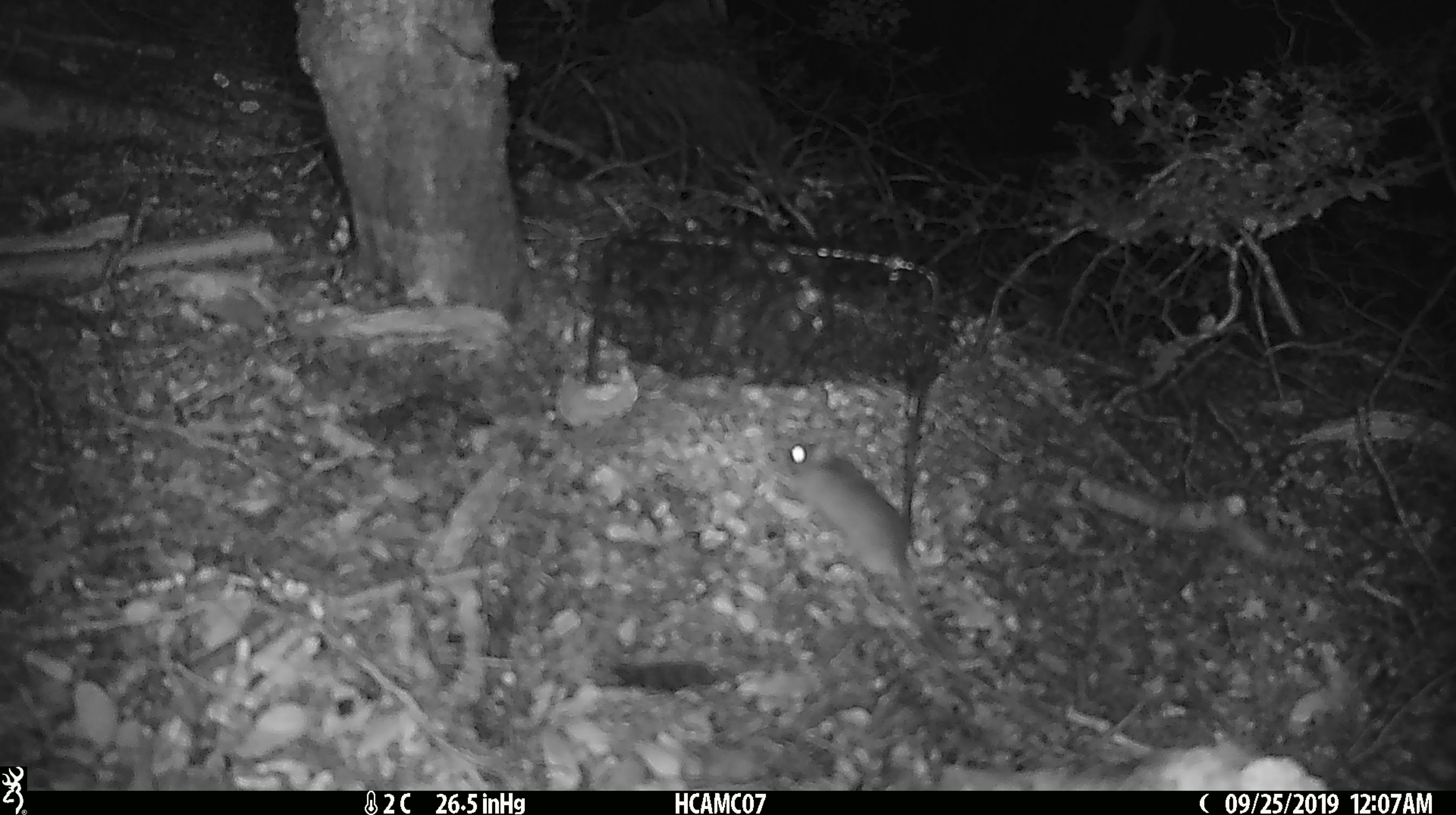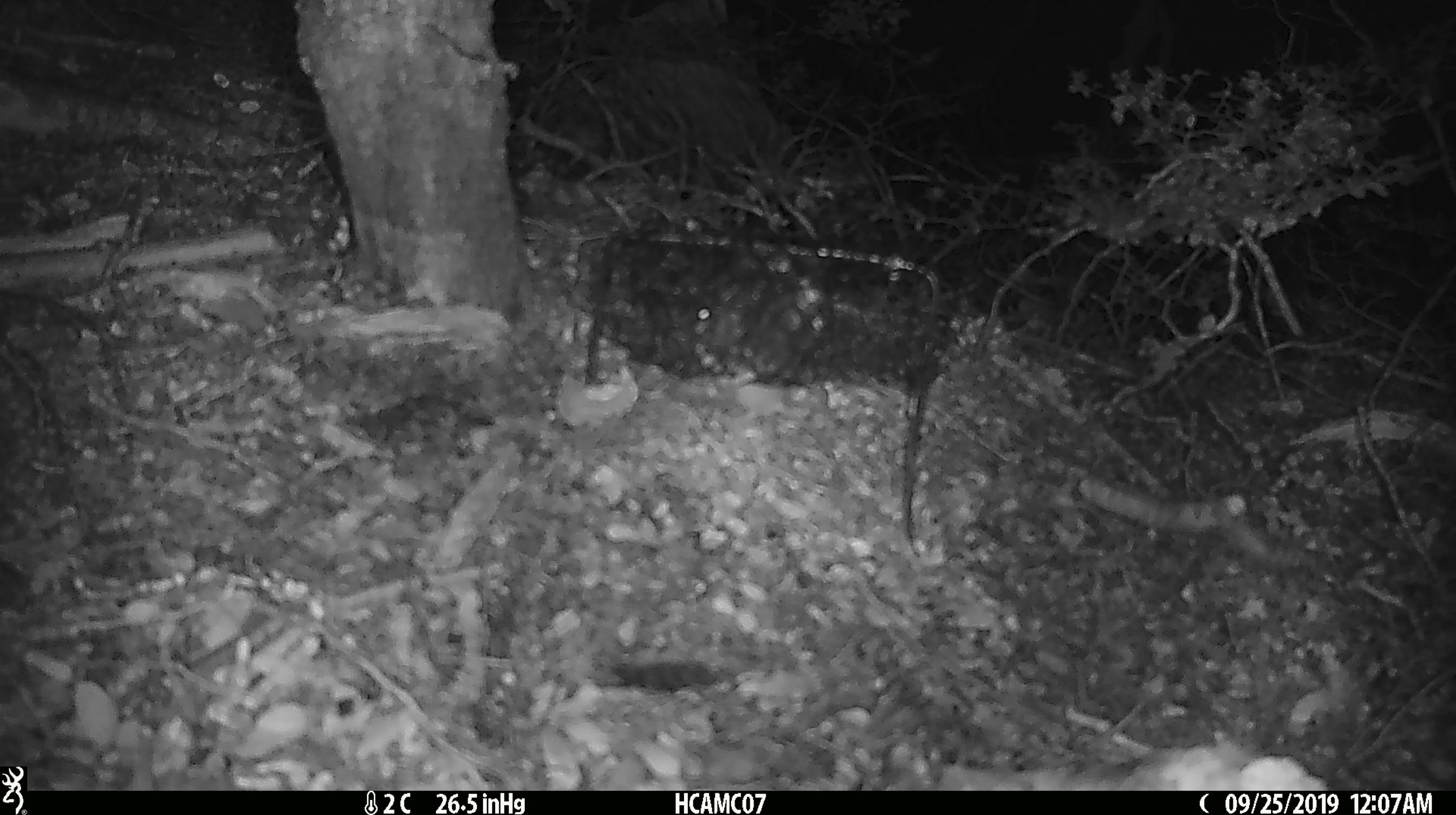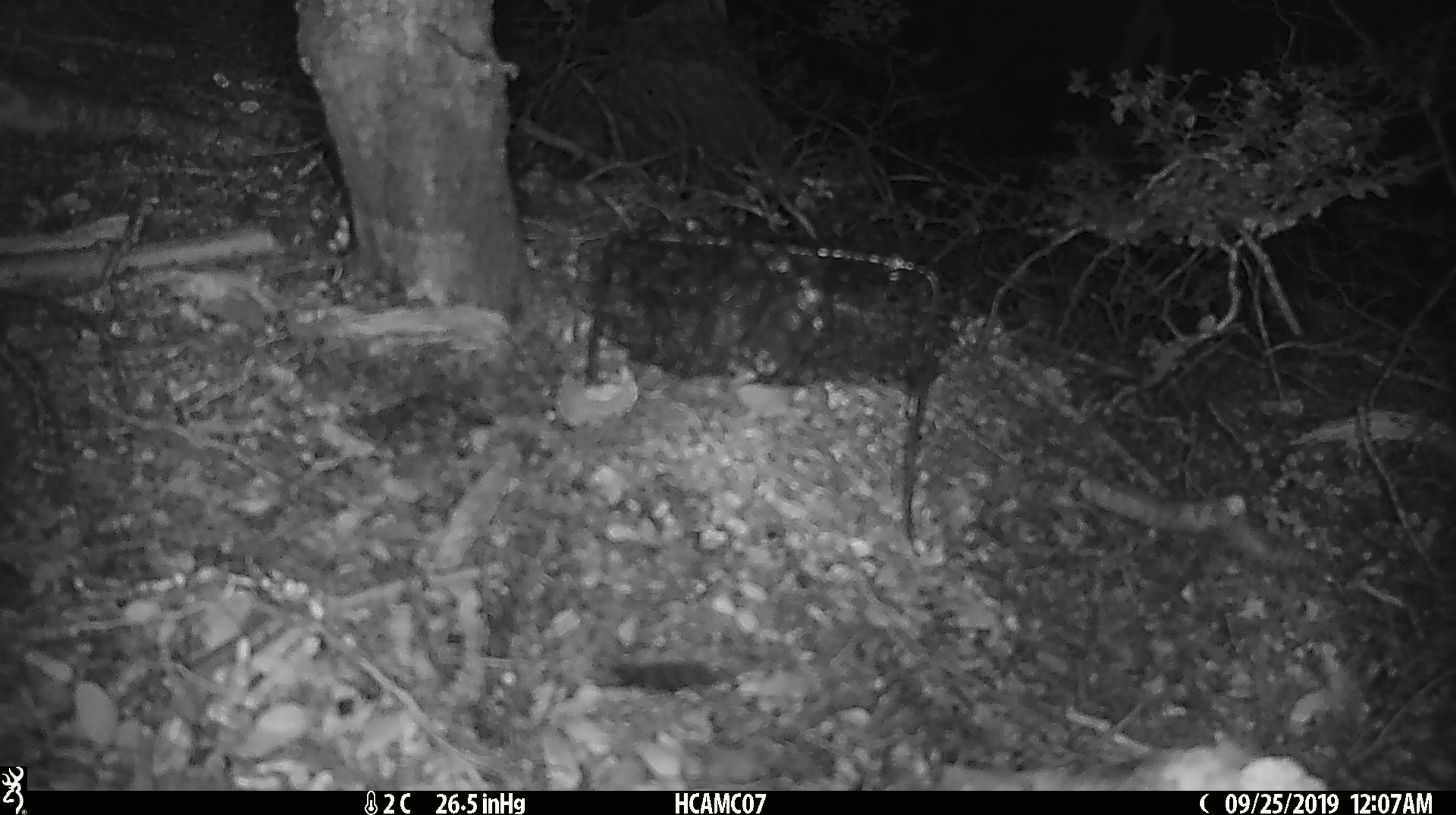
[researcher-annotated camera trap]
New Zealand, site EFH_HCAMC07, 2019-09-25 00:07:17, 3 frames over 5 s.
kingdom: Animalia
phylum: Chordata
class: Mammalia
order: Rodentia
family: Muridae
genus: Mus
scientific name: Mus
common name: mouse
Mouse (Mus).